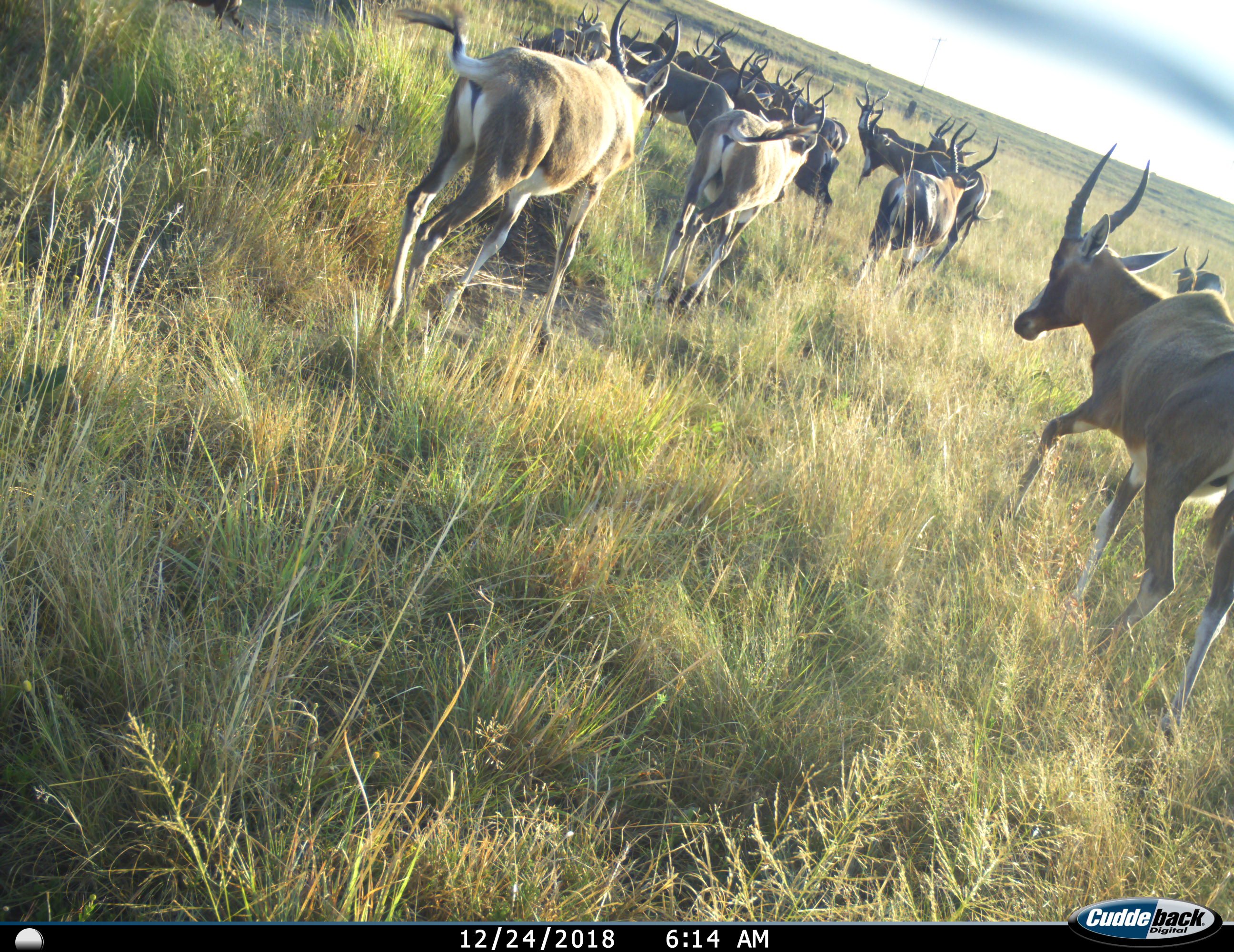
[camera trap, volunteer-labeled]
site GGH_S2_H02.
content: unidentified animal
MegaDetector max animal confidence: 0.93